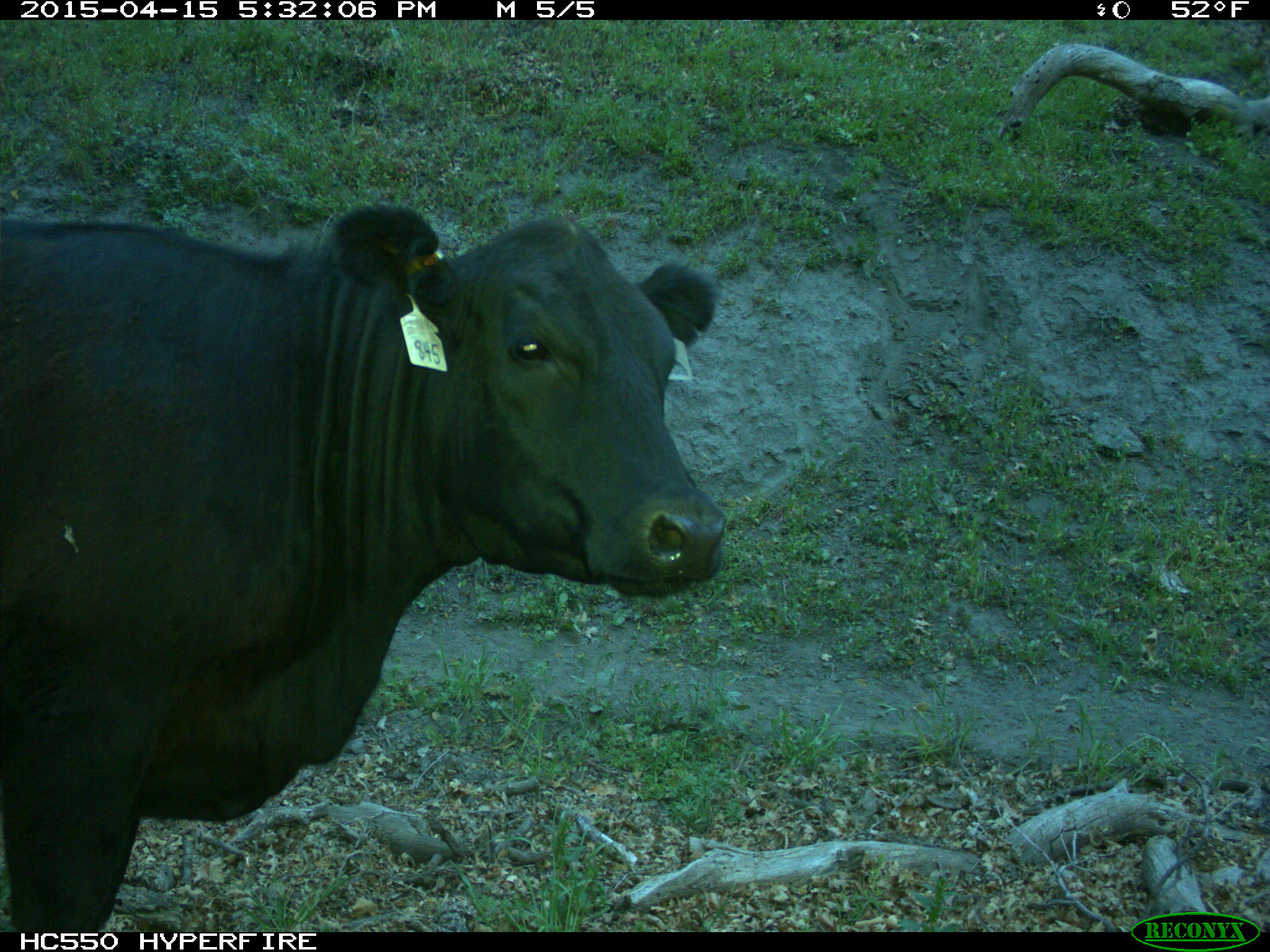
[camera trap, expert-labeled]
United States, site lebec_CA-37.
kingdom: Animalia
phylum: Chordata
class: Mammalia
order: Artiodactyla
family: Bovidae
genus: Bos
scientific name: Bos taurus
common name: domestic cow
Bos taurus (domestic cow).